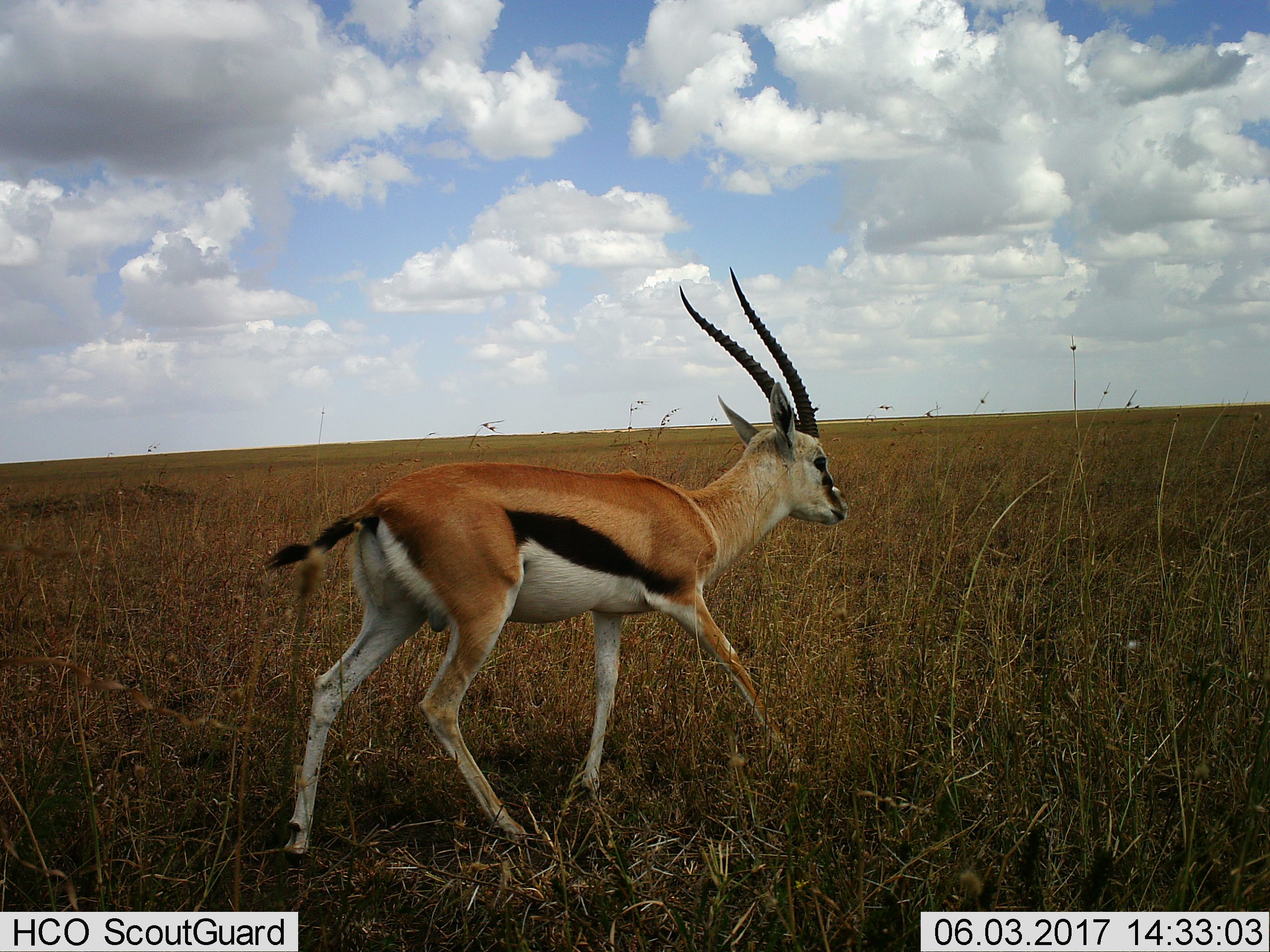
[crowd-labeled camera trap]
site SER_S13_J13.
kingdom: Animalia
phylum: Chordata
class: Mammalia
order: Artiodactyla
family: Bovidae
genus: Eudorcas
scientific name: Eudorcas thomsonii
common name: thomson's gazelle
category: gazellethomsons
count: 1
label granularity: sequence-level